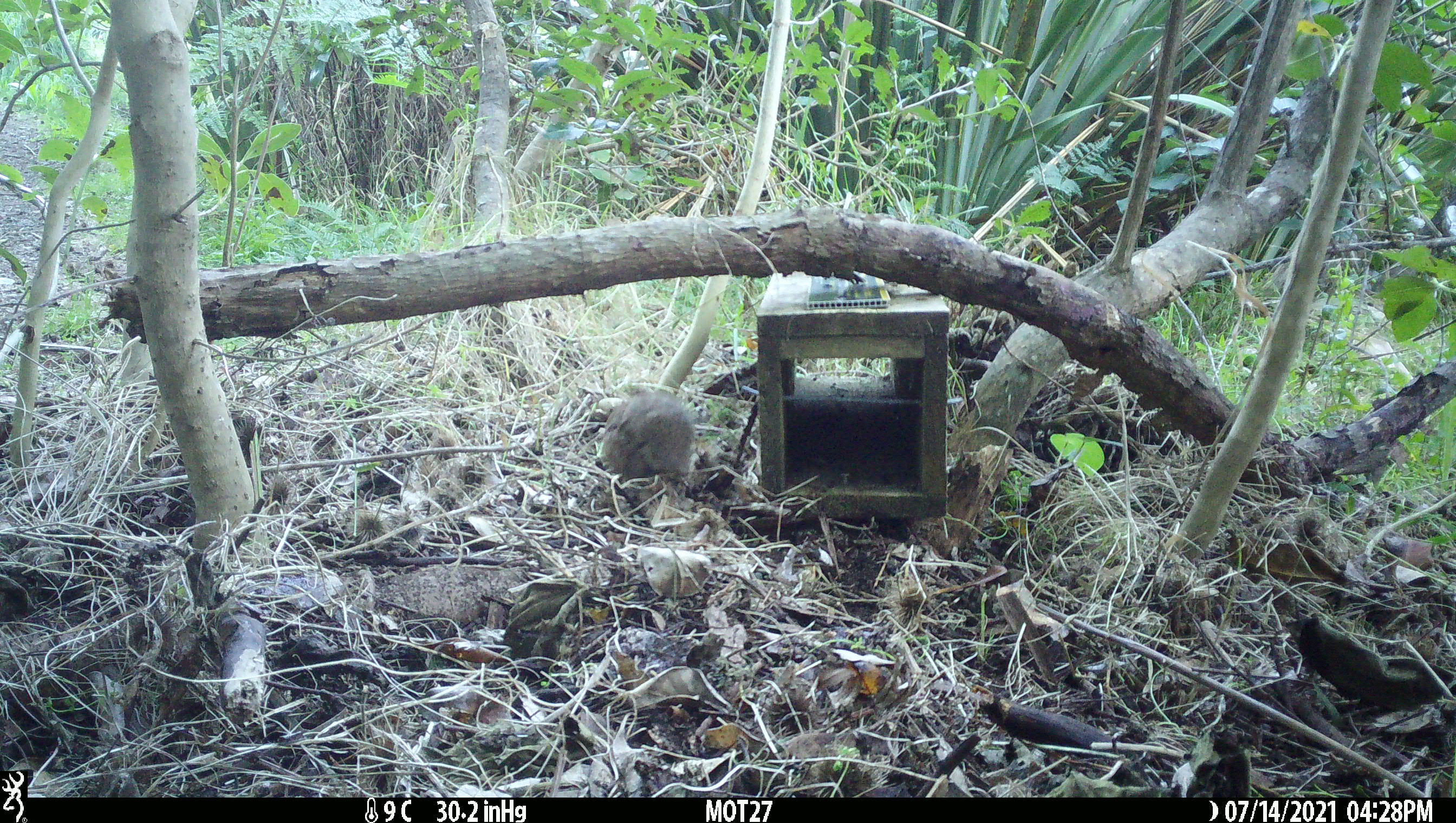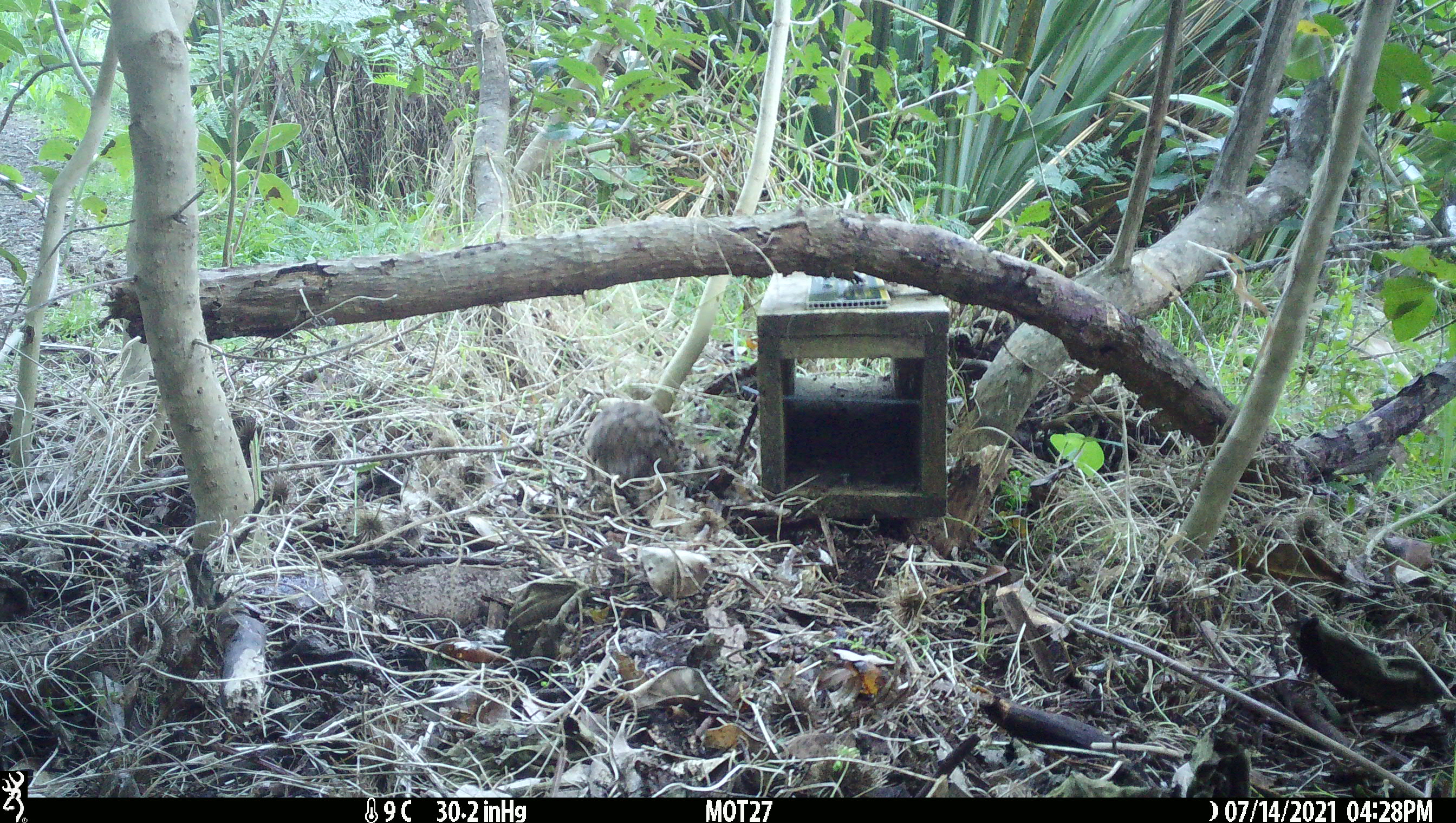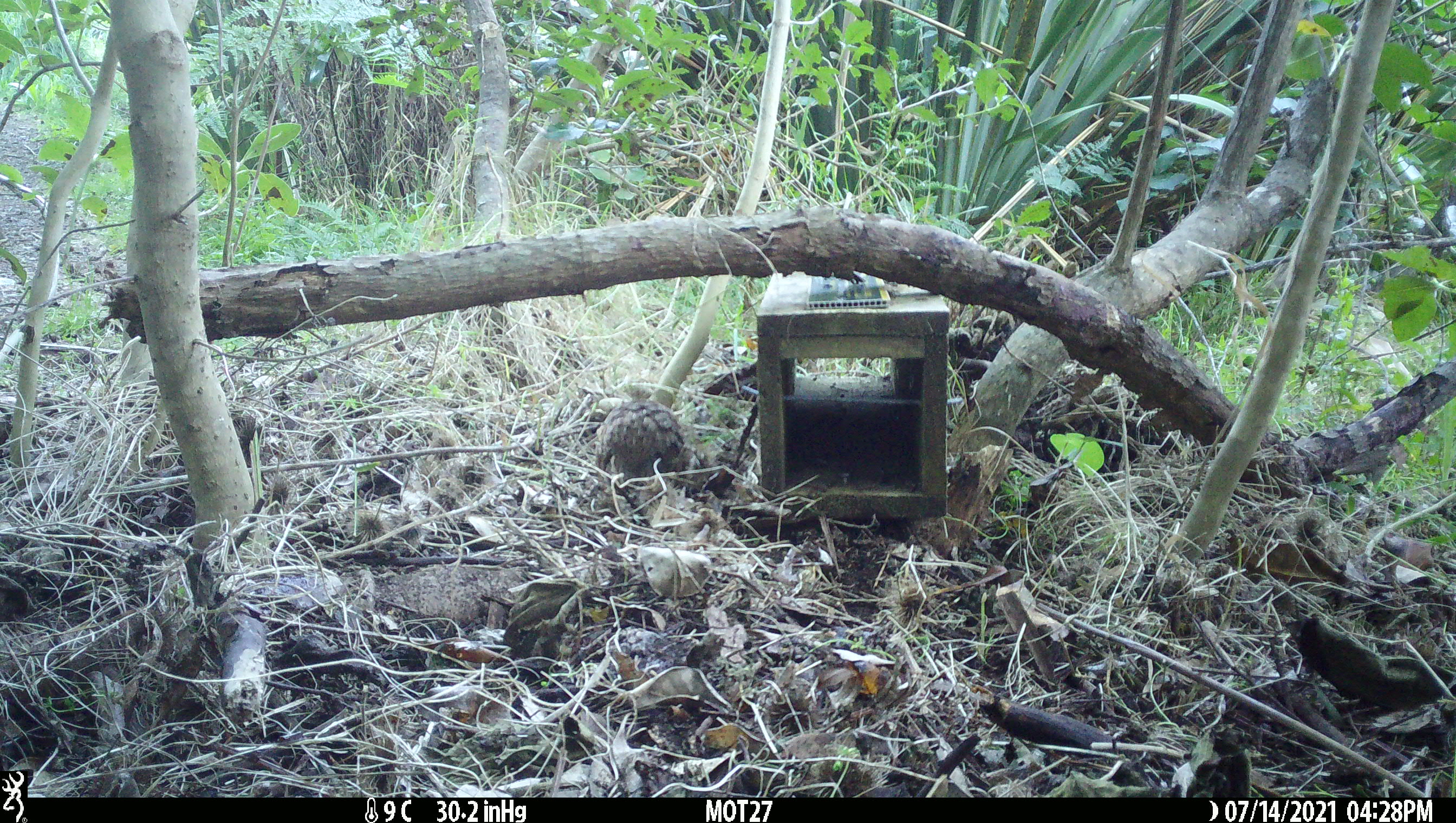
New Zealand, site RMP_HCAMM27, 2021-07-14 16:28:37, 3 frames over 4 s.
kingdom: Animalia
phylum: Chordata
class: Aves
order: Galliformes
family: Phasianidae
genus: Synoicus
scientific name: Synoicus ypsilophorus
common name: brown quail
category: quail brown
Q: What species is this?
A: Quail brown (brown quail) (Synoicus ypsilophorus).